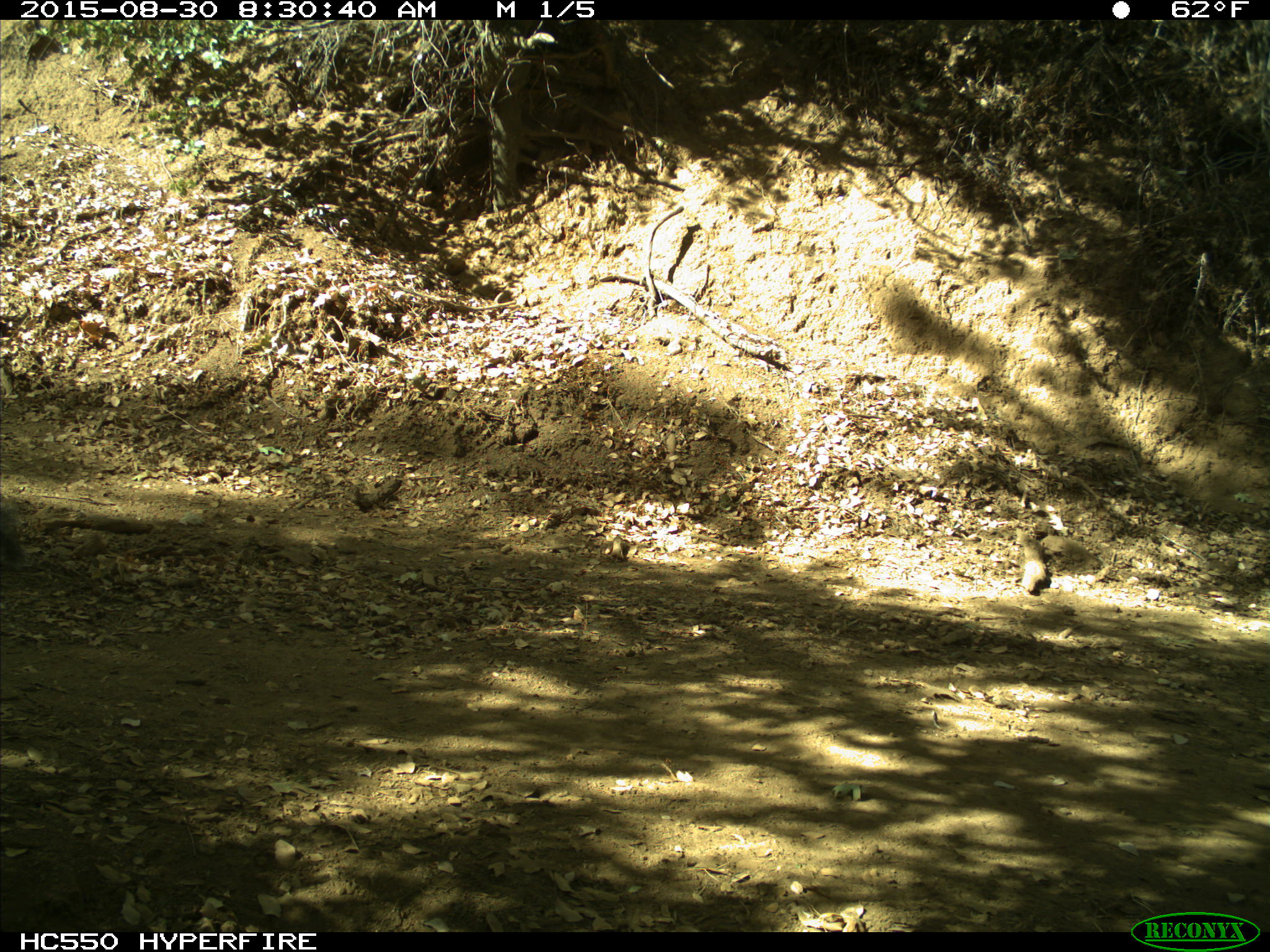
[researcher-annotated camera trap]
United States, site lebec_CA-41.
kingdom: Animalia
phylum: Chordata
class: Mammalia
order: Rodentia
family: Sciuridae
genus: Sciurus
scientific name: Sciurus carolinensis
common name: eastern gray squirrel